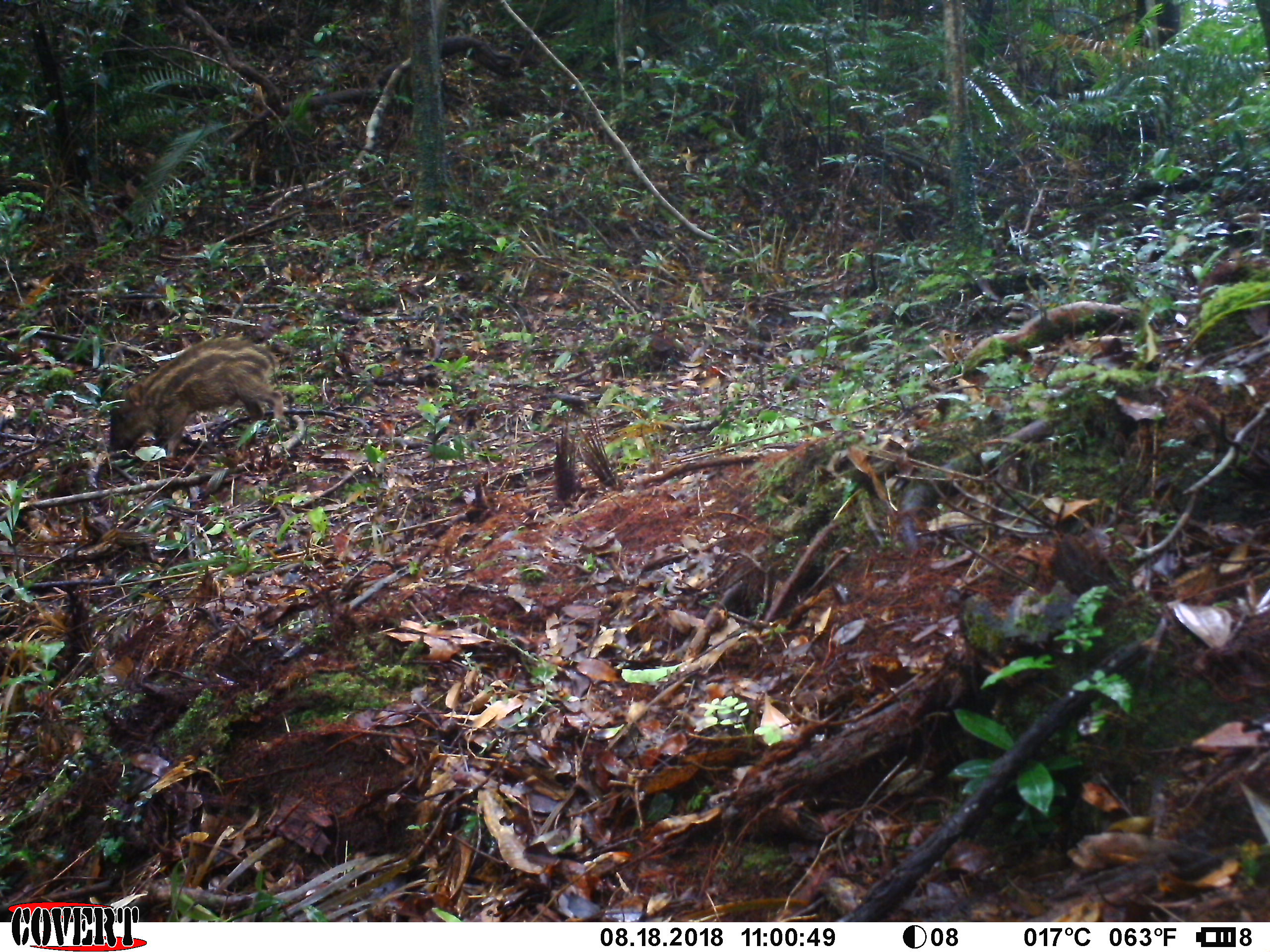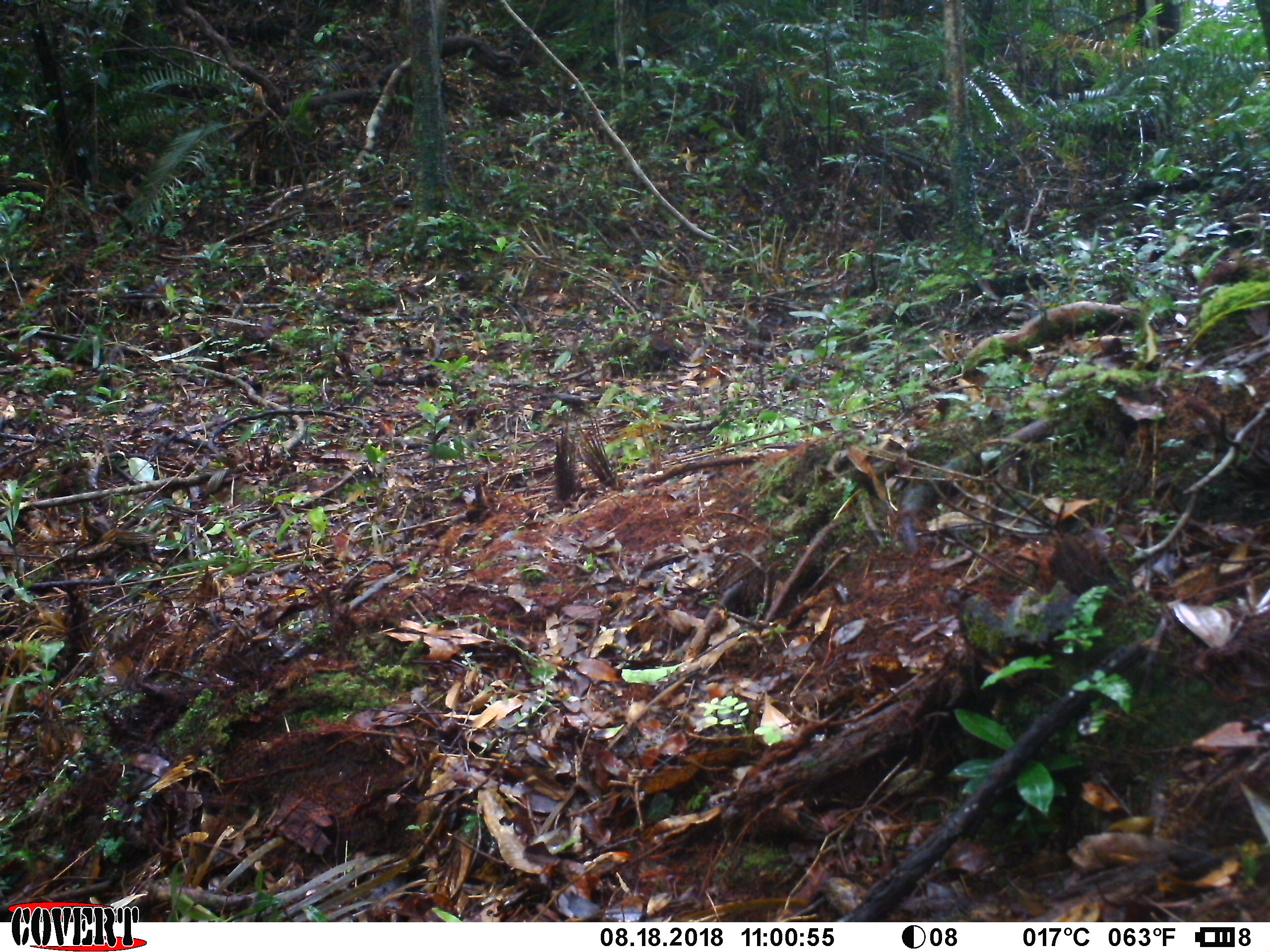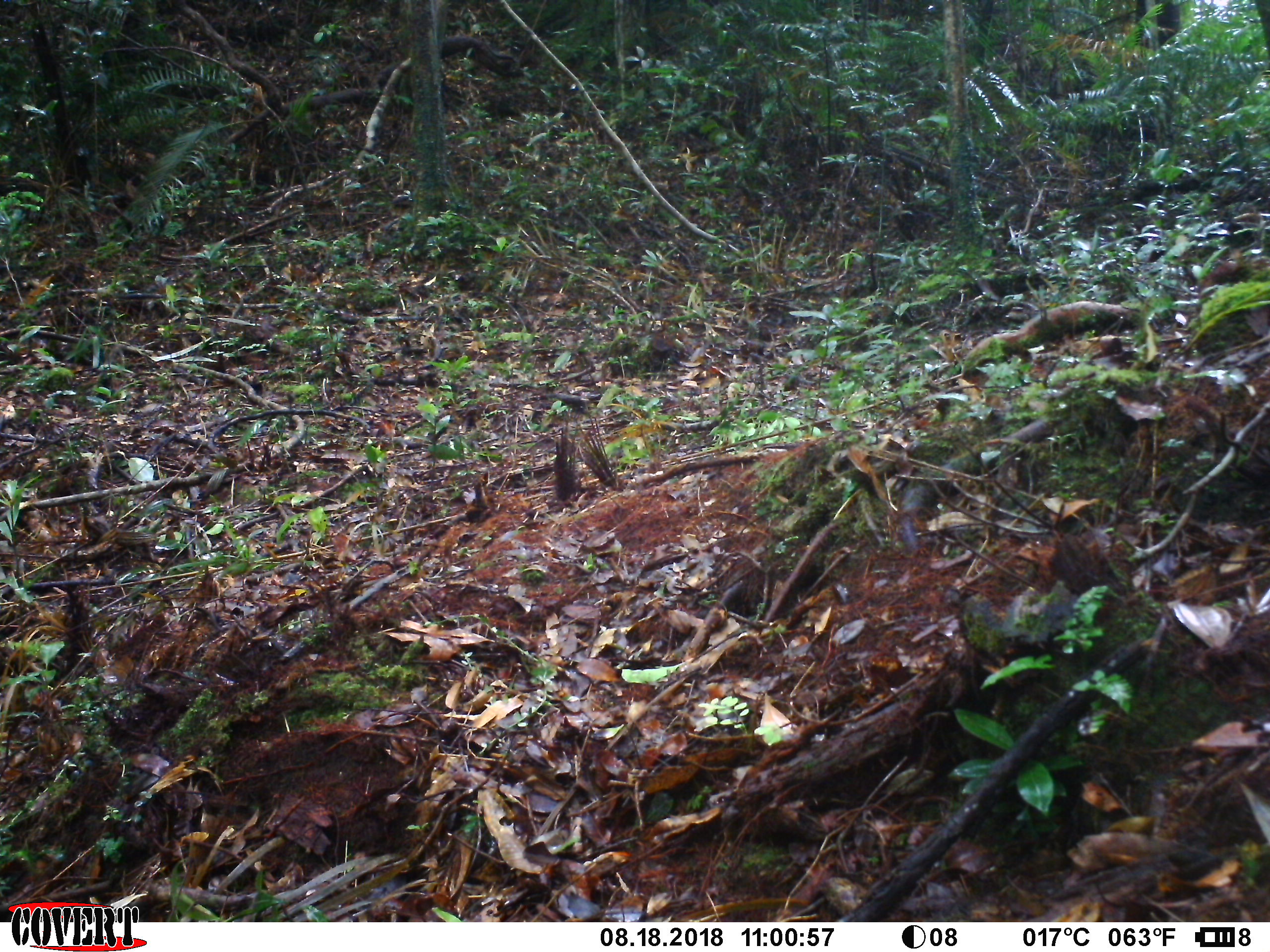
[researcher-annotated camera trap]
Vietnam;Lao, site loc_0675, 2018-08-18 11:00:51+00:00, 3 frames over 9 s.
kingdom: Animalia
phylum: Chordata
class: Mammalia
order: Artiodactyla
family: Suidae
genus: Sus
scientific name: Sus scrofa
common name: eurasian wild pig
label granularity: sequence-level